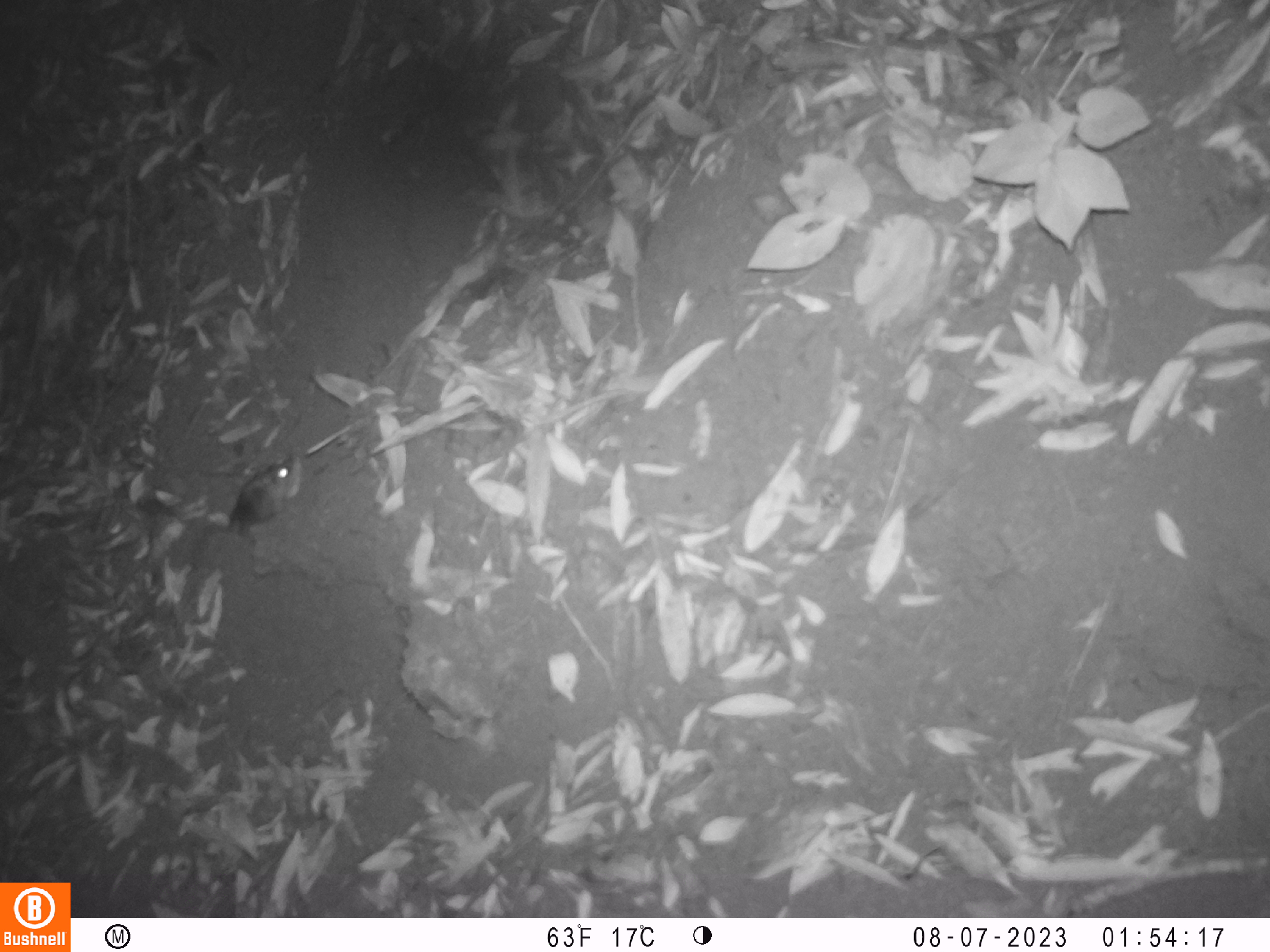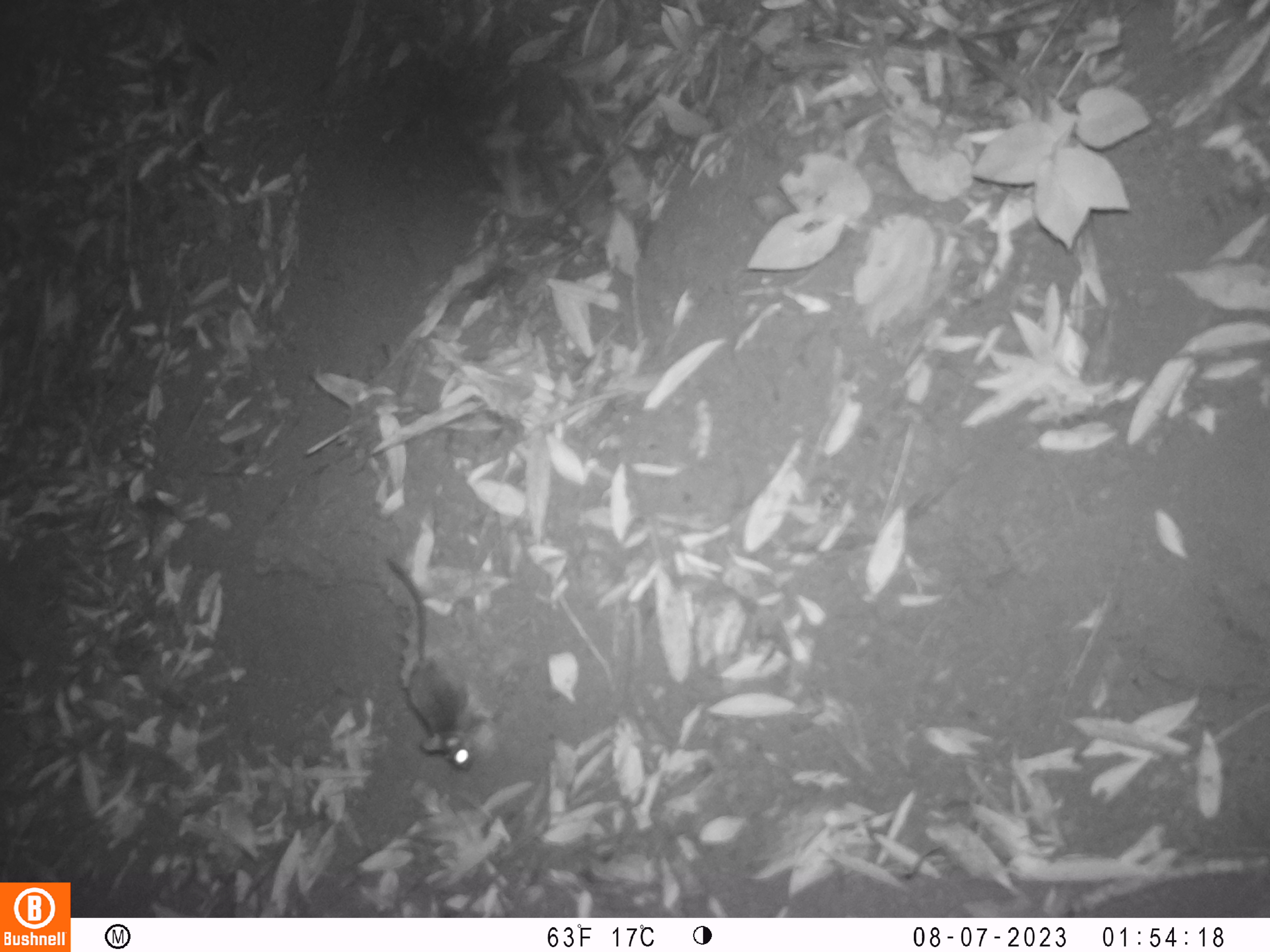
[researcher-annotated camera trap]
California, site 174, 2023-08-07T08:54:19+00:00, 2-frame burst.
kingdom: Animalia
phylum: Chordata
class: Mammalia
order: Rodentia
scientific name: Rodentia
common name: mouse or rat